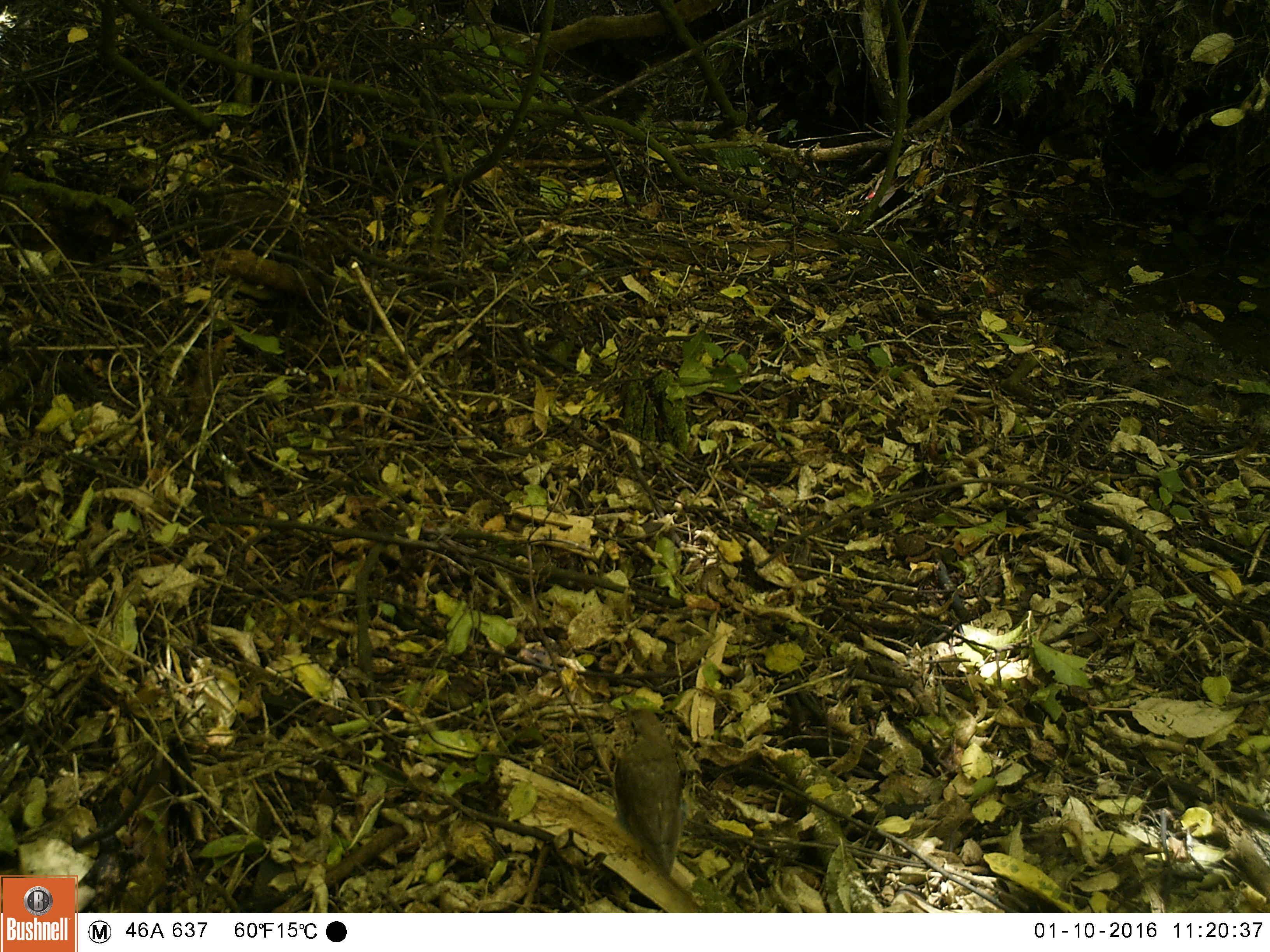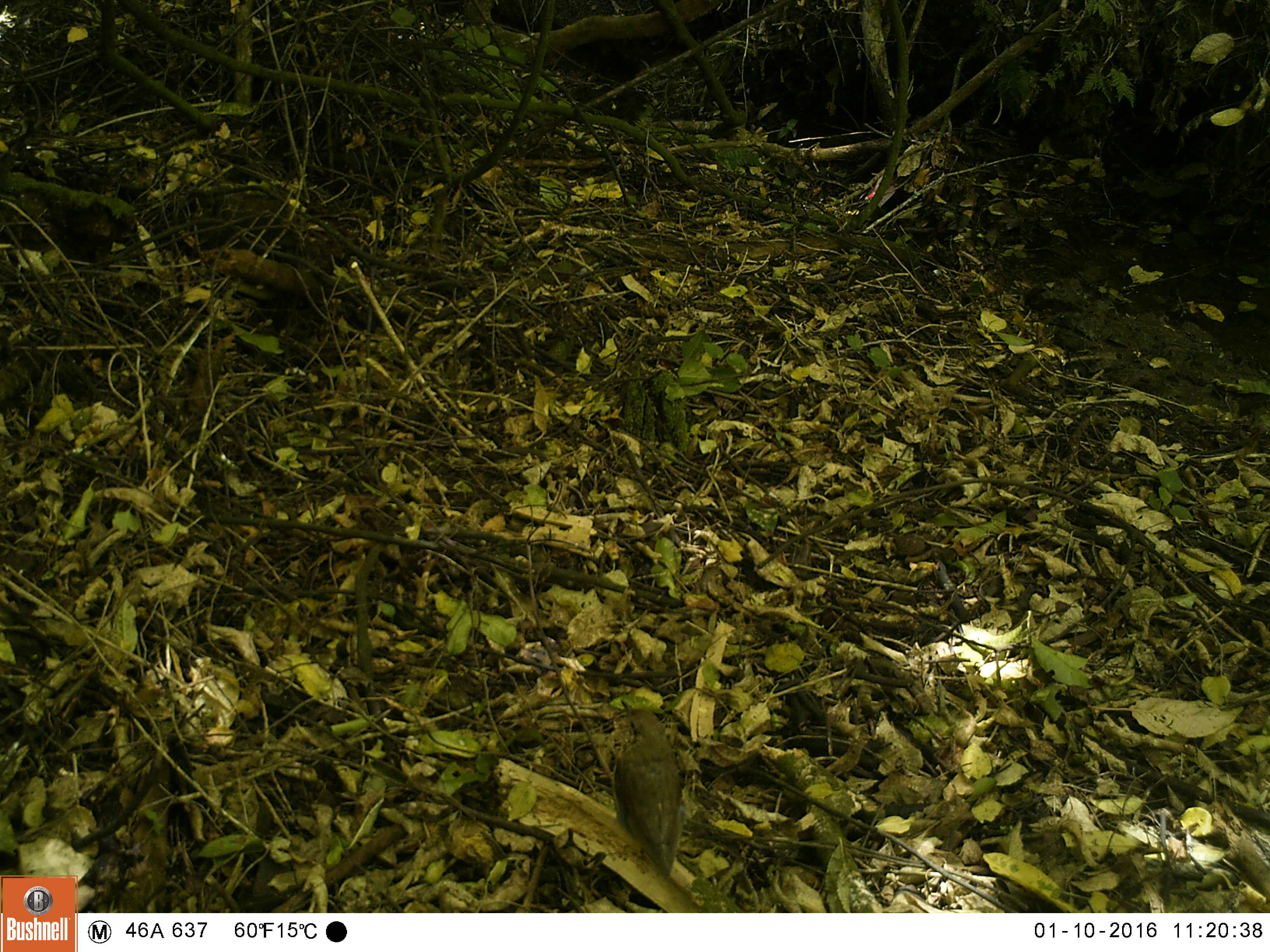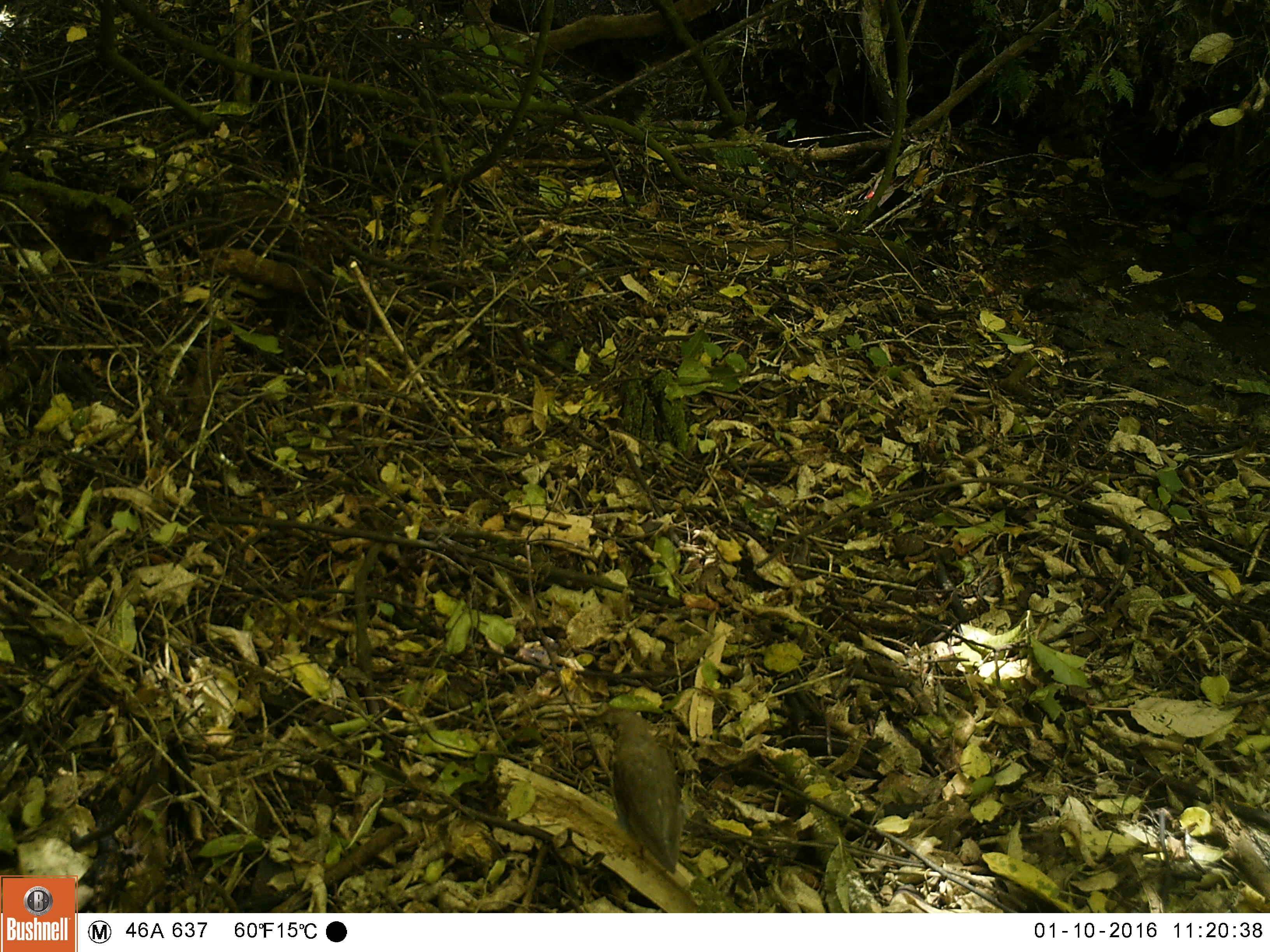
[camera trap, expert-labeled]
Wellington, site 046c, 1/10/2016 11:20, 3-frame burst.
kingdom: Animalia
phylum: Chordata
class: Aves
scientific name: Aves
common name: bird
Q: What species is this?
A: Bird (Aves).